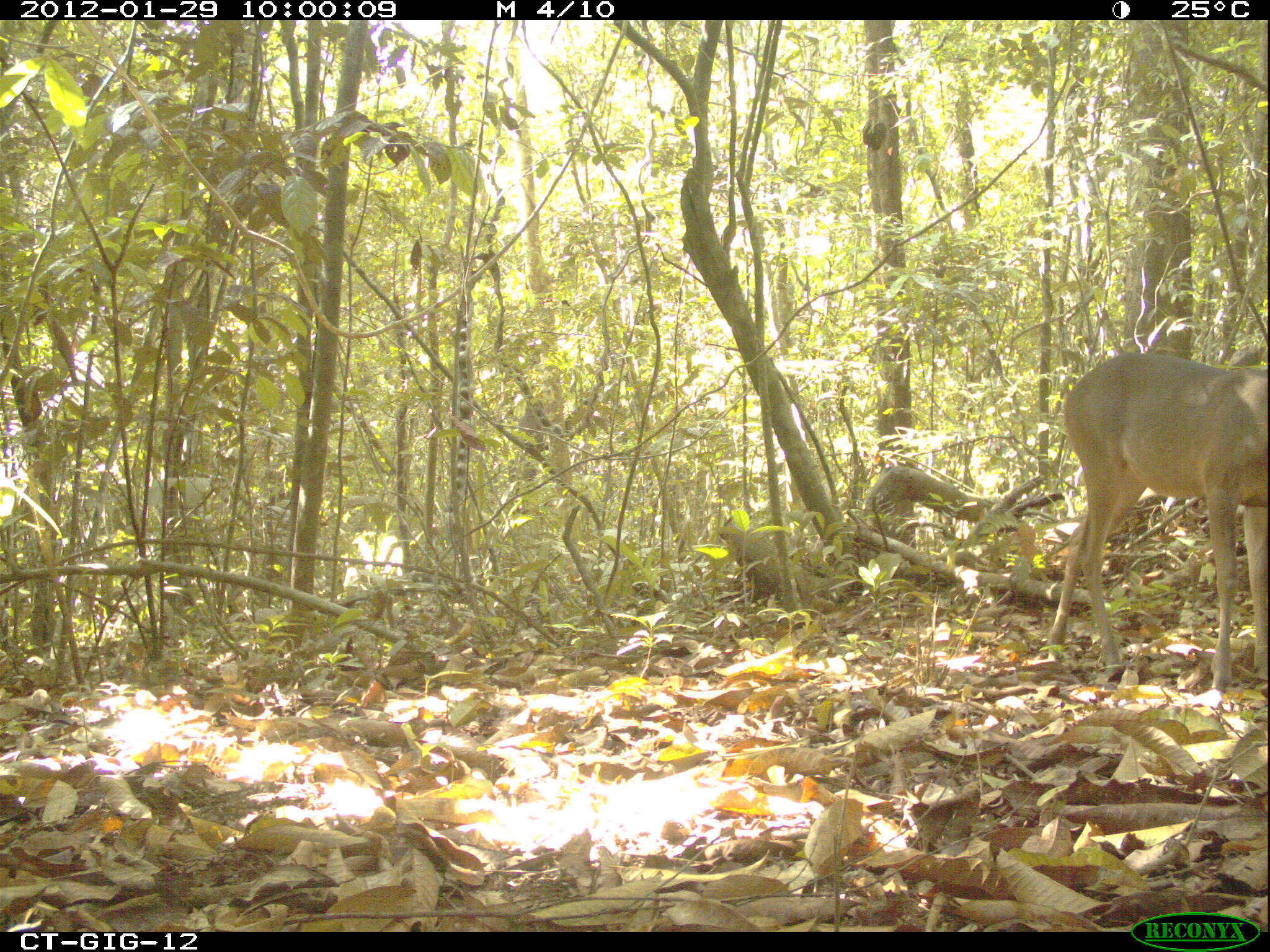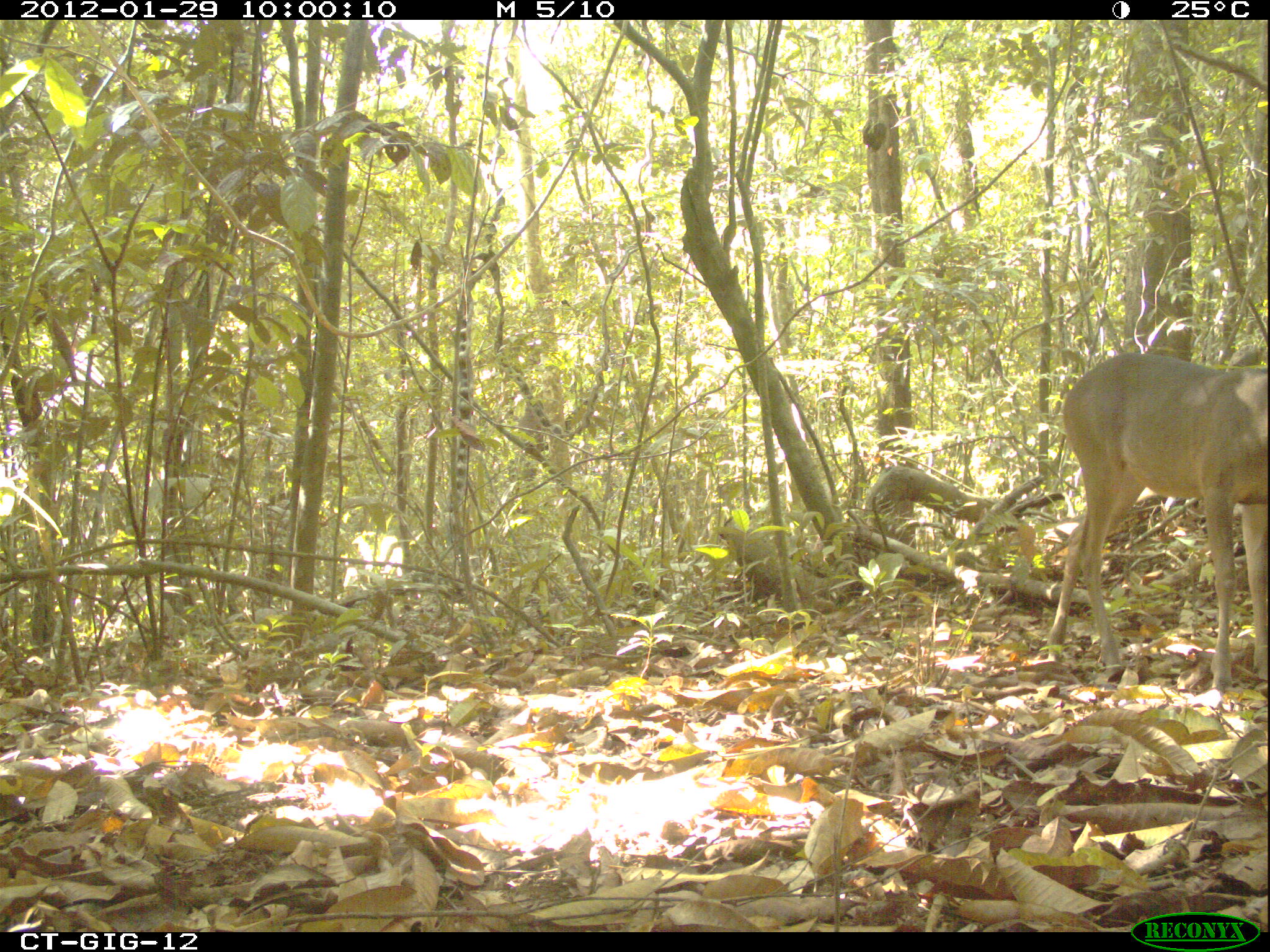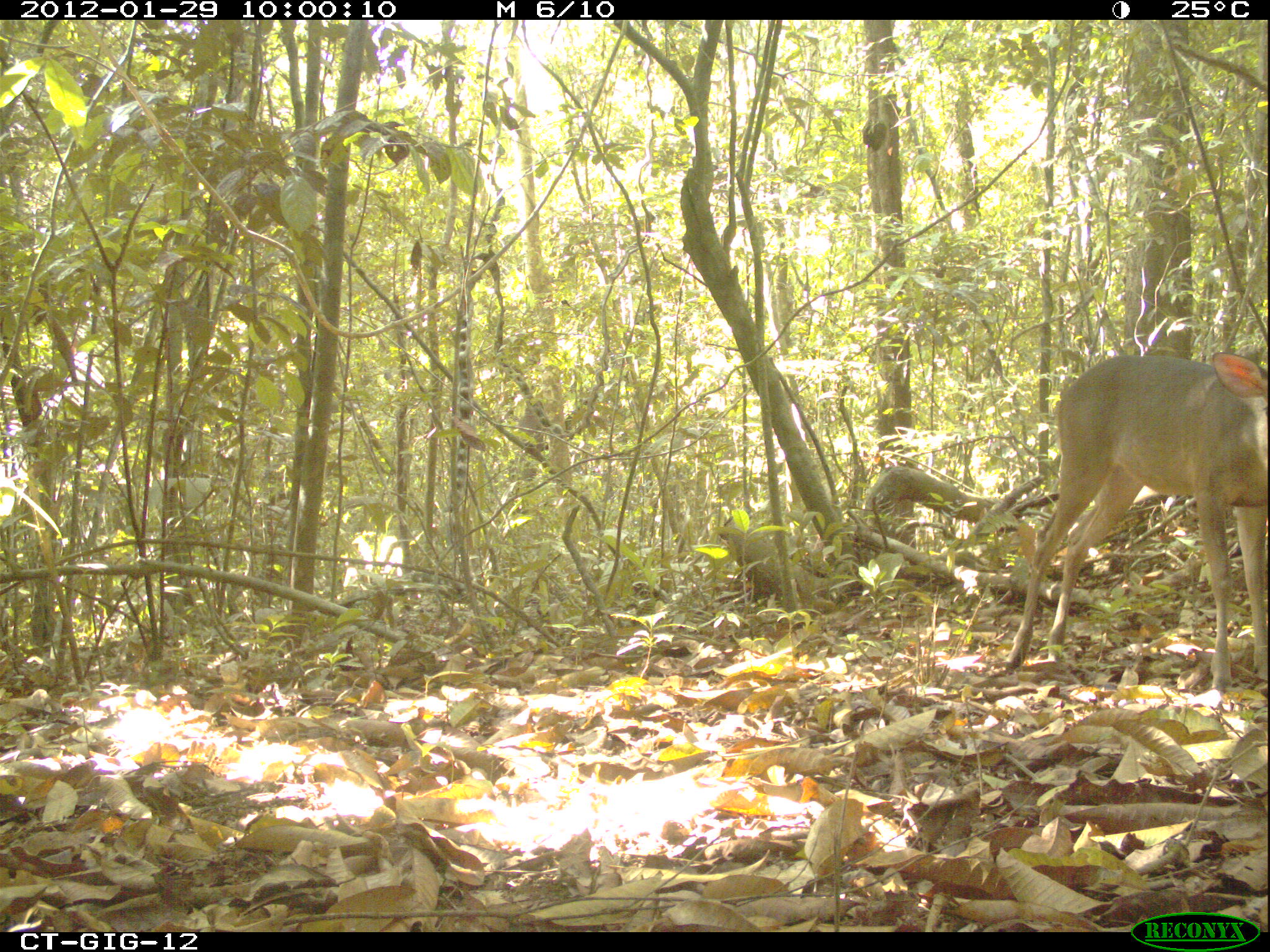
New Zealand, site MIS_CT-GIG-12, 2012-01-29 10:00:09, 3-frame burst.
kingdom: Animalia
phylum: Chordata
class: Mammalia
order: Artiodactyla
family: Cervidae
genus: Odocoileus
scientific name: Odocoileus virginianus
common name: white-tailed deer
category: white tailed deer